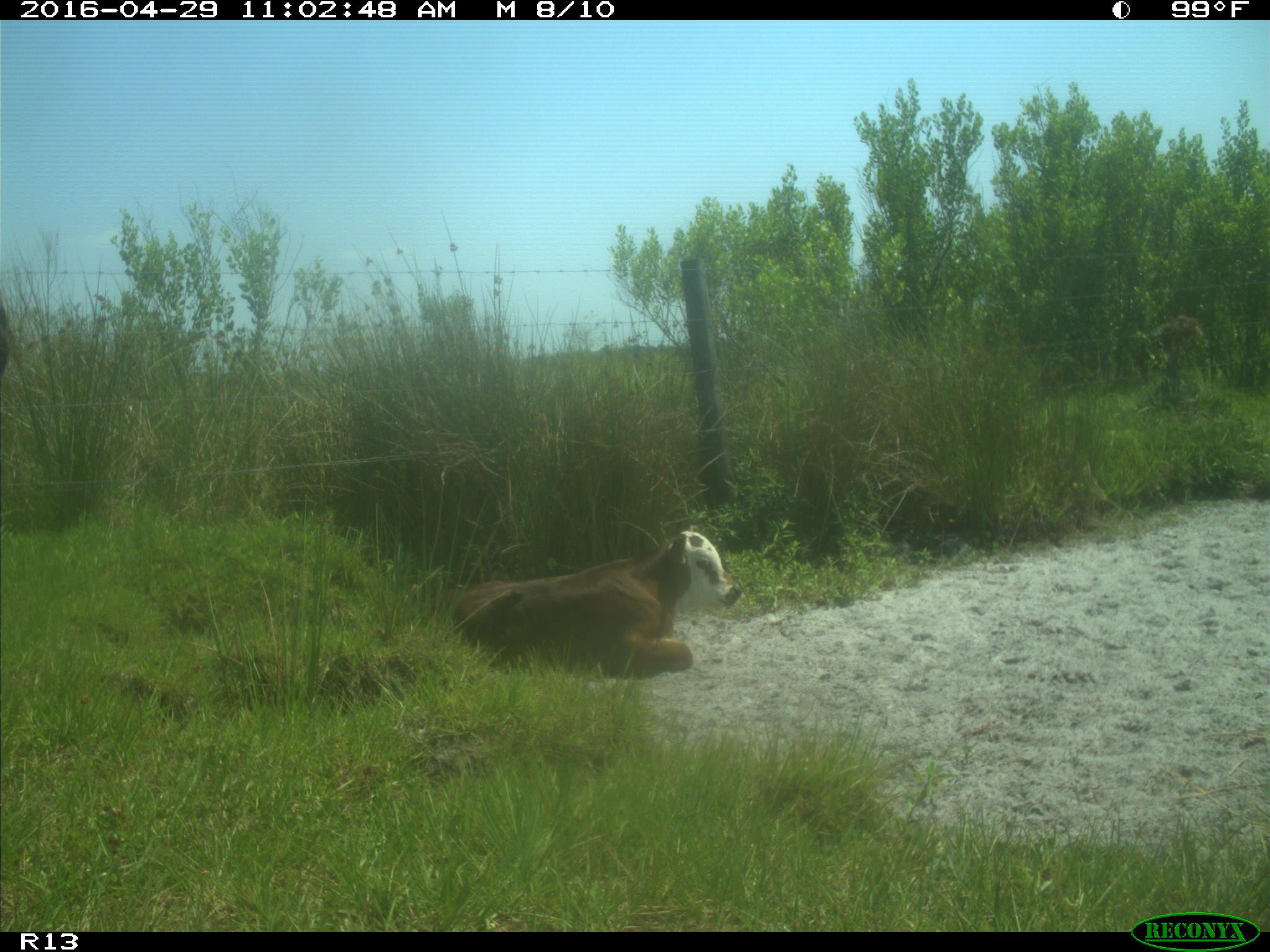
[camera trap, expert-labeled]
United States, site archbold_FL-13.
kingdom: Animalia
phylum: Chordata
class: Mammalia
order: Artiodactyla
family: Bovidae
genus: Bos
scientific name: Bos taurus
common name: domestic cow